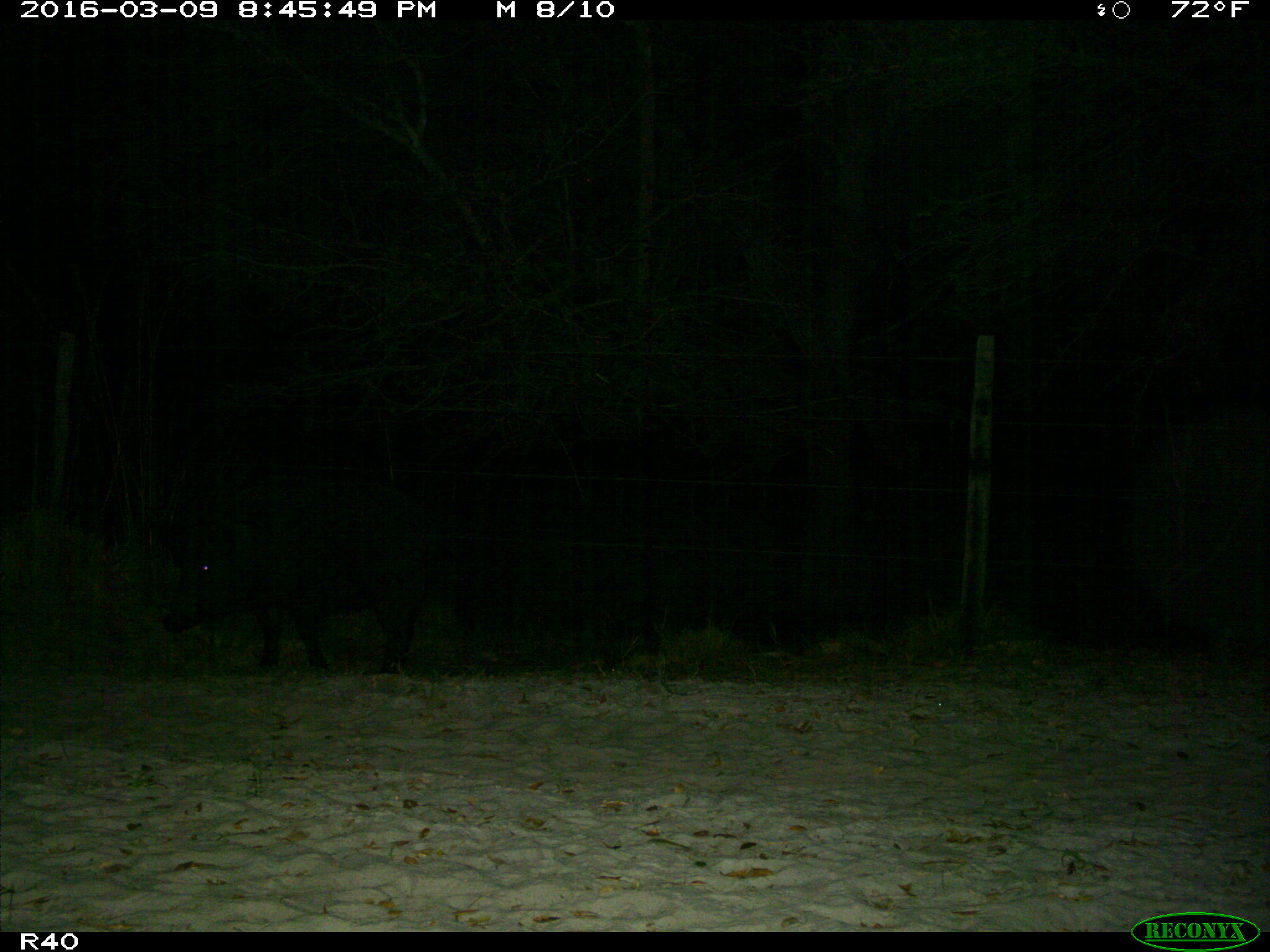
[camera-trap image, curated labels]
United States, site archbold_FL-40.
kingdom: Animalia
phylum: Chordata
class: Mammalia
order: Artiodactyla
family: Suidae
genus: Sus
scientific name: Sus scrofa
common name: wild boar